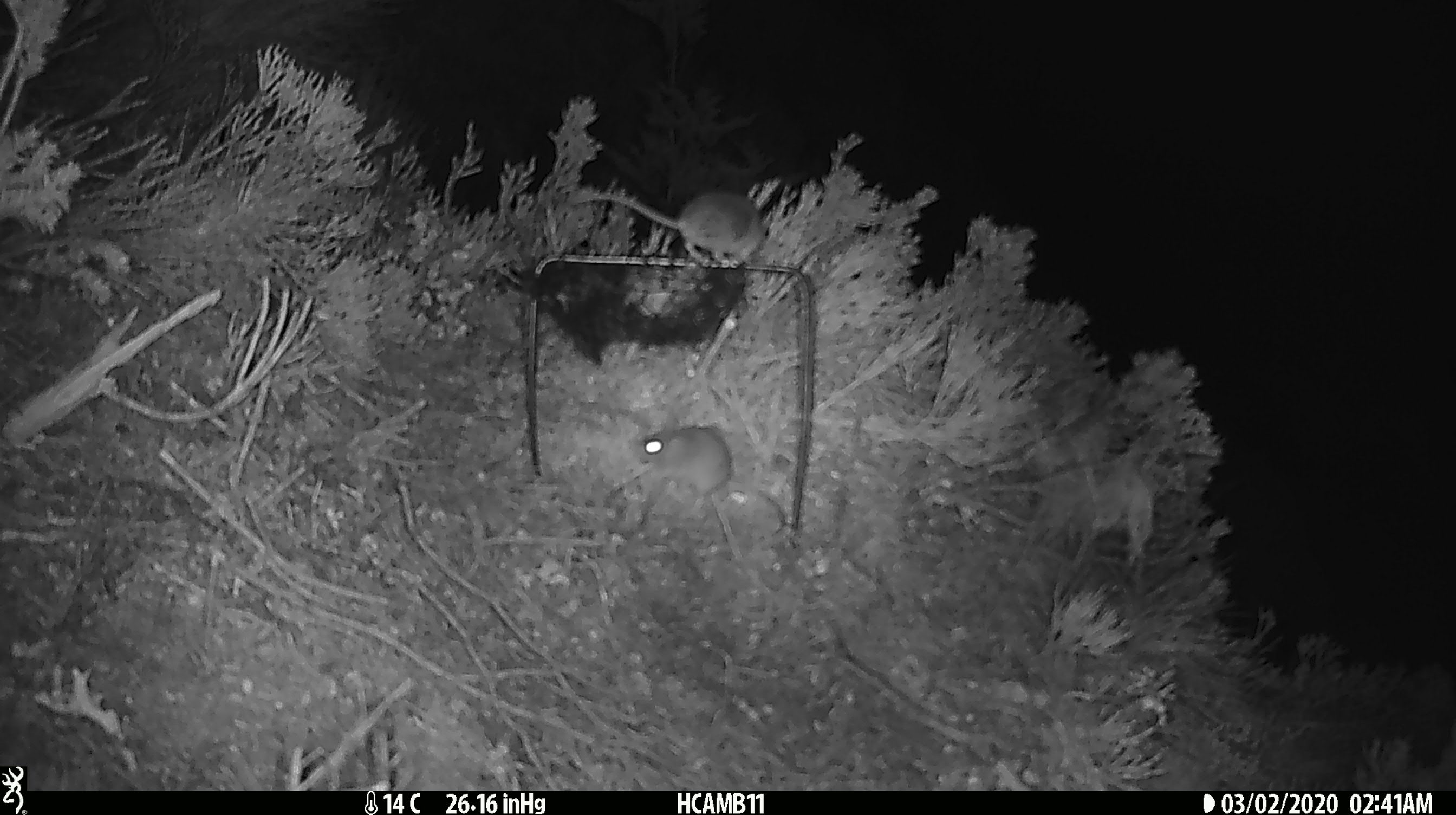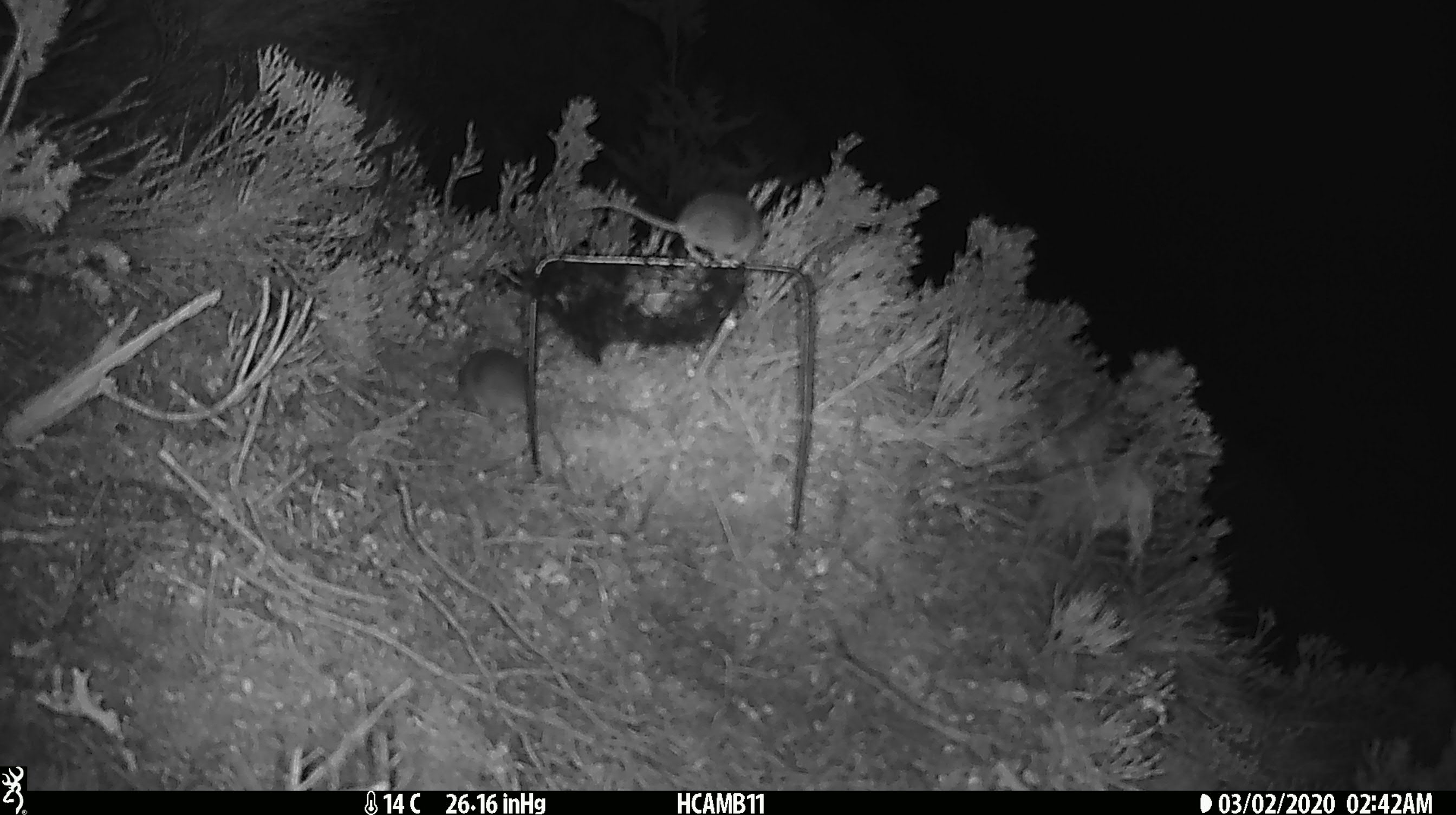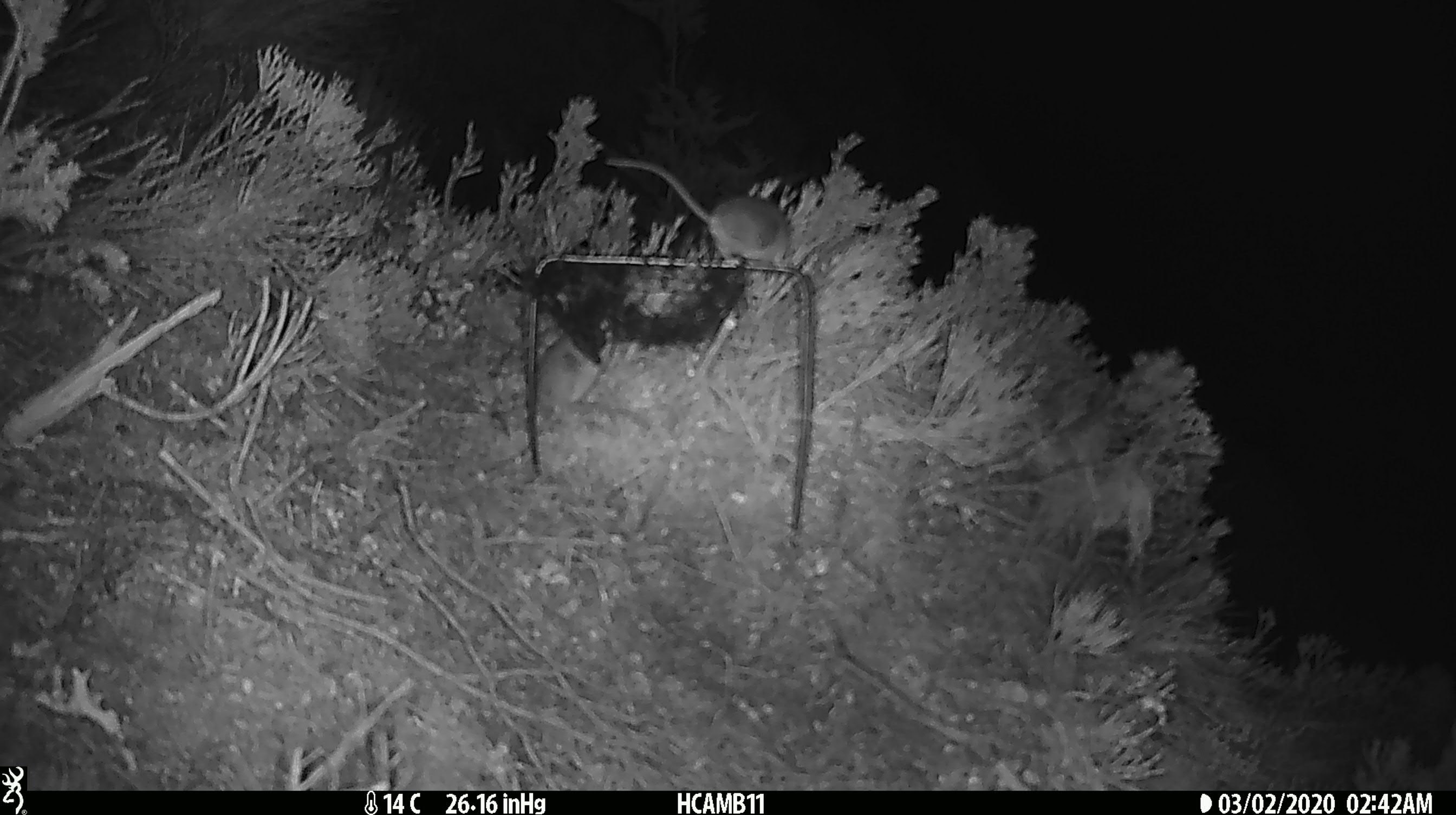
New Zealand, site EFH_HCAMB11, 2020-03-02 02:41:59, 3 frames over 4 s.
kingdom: Animalia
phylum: Chordata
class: Mammalia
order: Rodentia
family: Muridae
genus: Mus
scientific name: Mus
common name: mouse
Mouse (Mus).